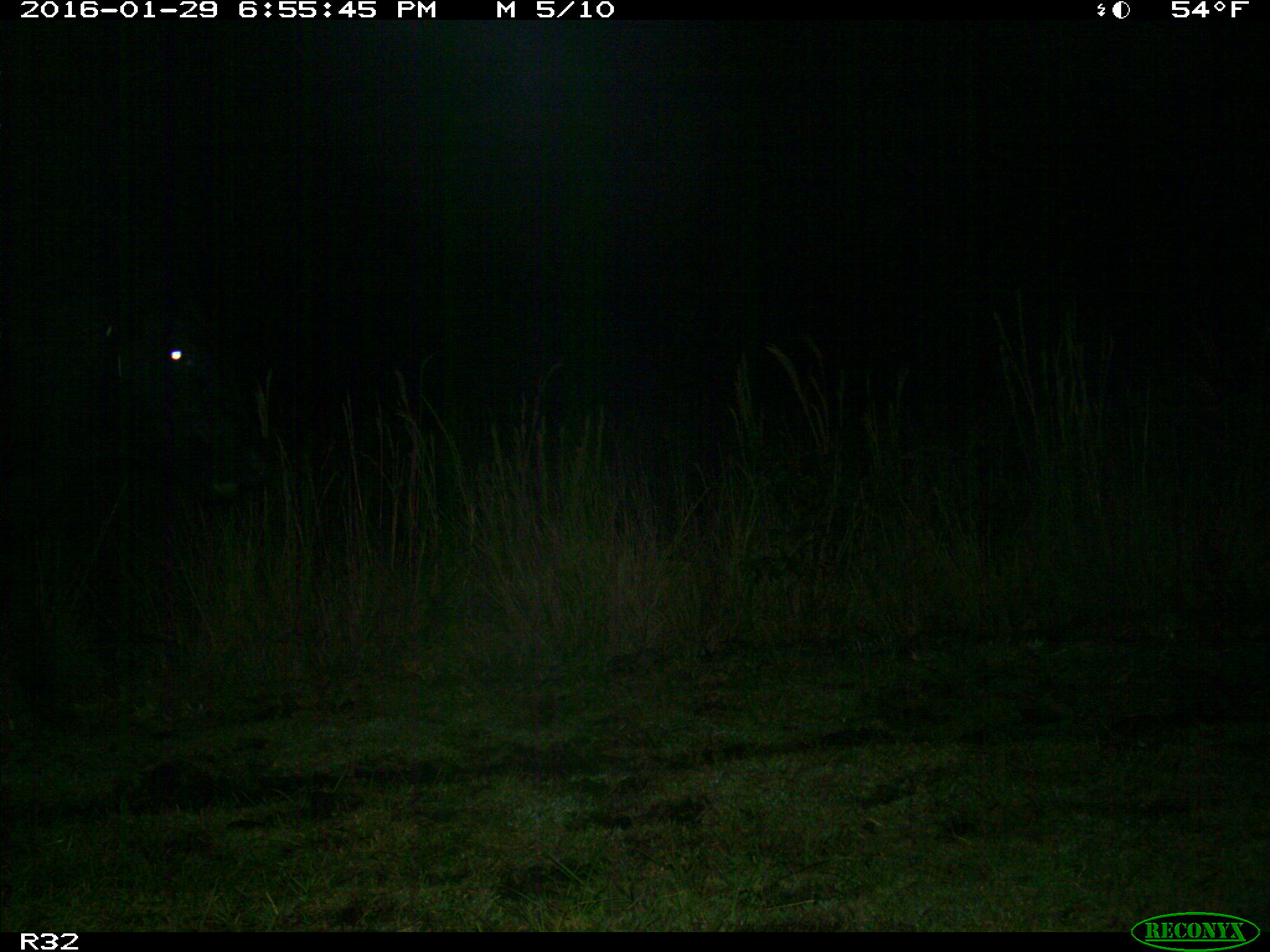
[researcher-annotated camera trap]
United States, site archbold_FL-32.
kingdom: Animalia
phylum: Chordata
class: Mammalia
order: Artiodactyla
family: Bovidae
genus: Bos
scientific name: Bos taurus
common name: domestic cow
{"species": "Bos taurus (domestic cow)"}